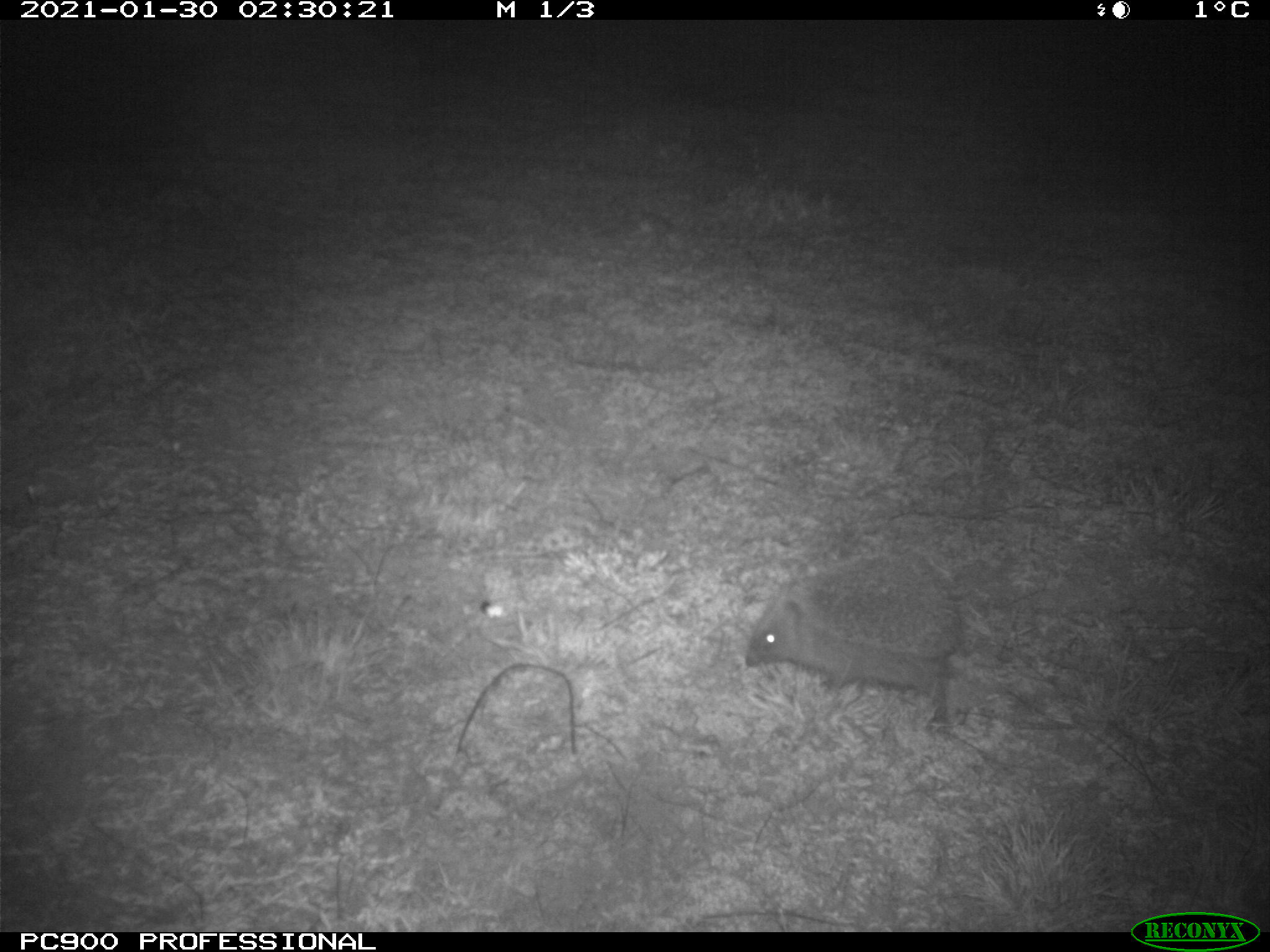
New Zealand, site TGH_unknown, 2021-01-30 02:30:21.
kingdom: Animalia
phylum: Chordata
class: Mammalia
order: Eulipotyphla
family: Erinaceidae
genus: Erinaceus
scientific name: Erinaceus europaeus europaeus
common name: european hedgehog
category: hedgehog